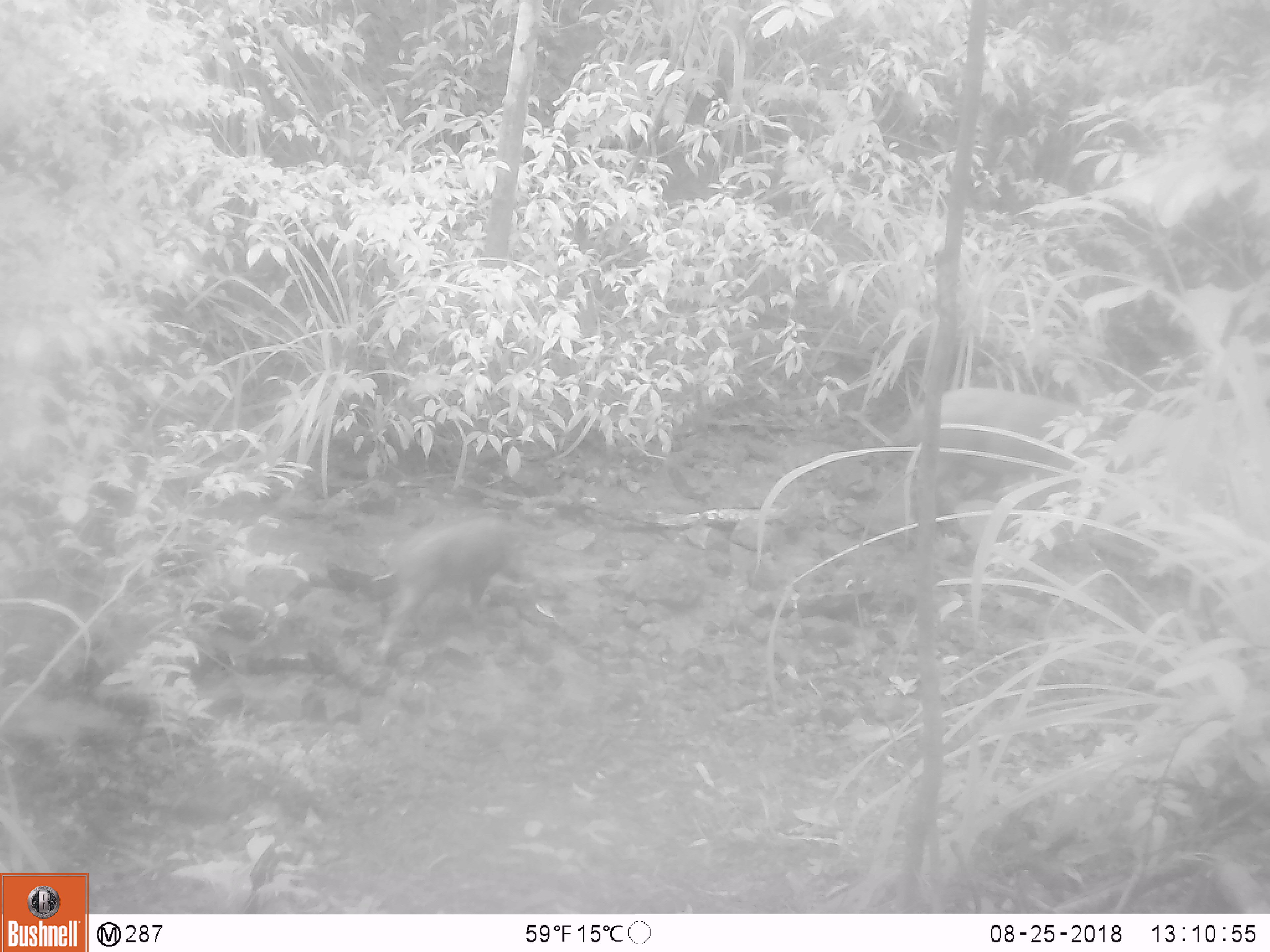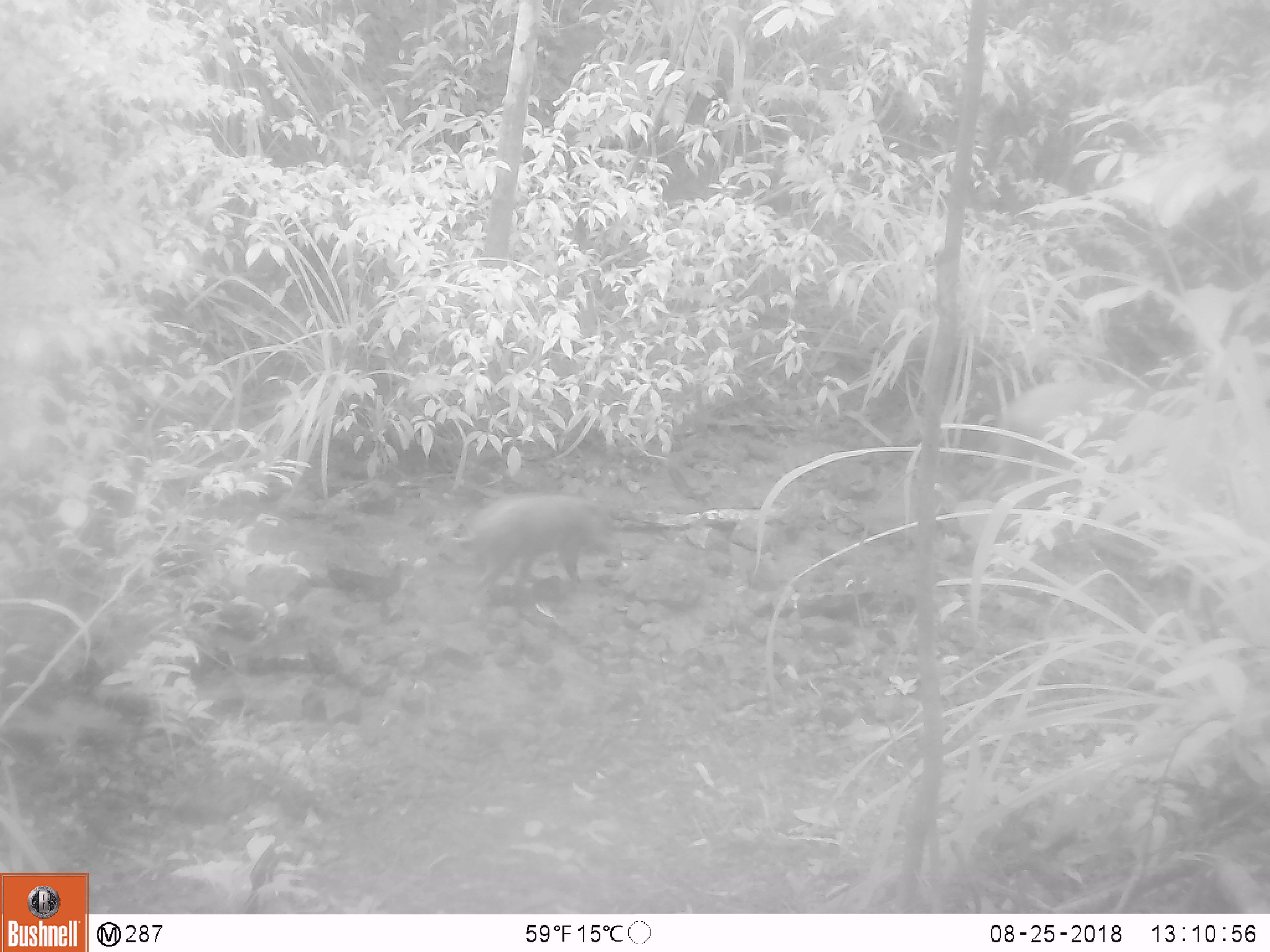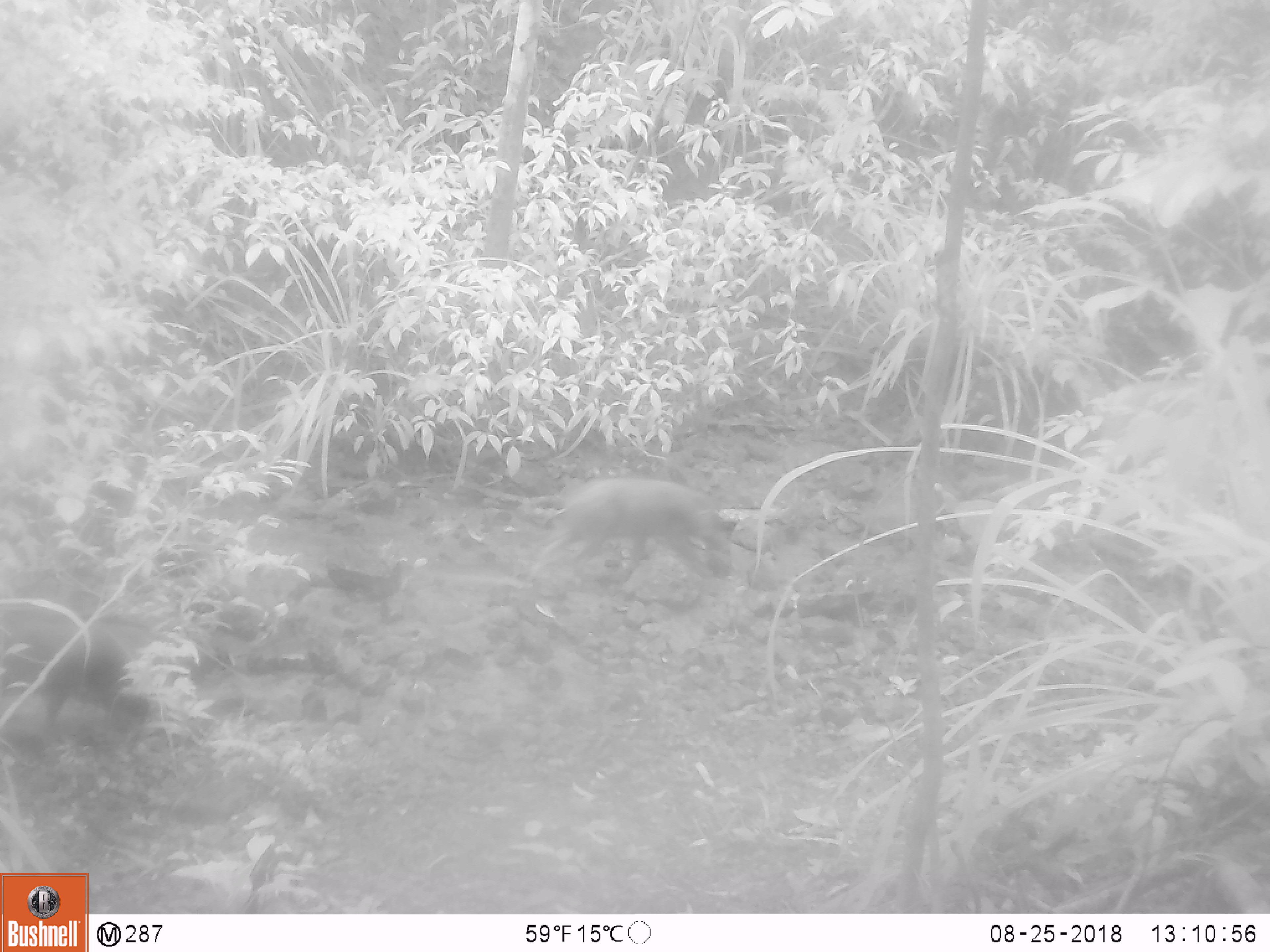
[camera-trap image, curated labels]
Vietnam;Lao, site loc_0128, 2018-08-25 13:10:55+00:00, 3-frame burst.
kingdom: Animalia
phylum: Chordata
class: Mammalia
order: Artiodactyla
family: Suidae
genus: Sus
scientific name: Sus scrofa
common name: eurasian wild pig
Eurasian wild pig (Sus scrofa). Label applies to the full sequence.